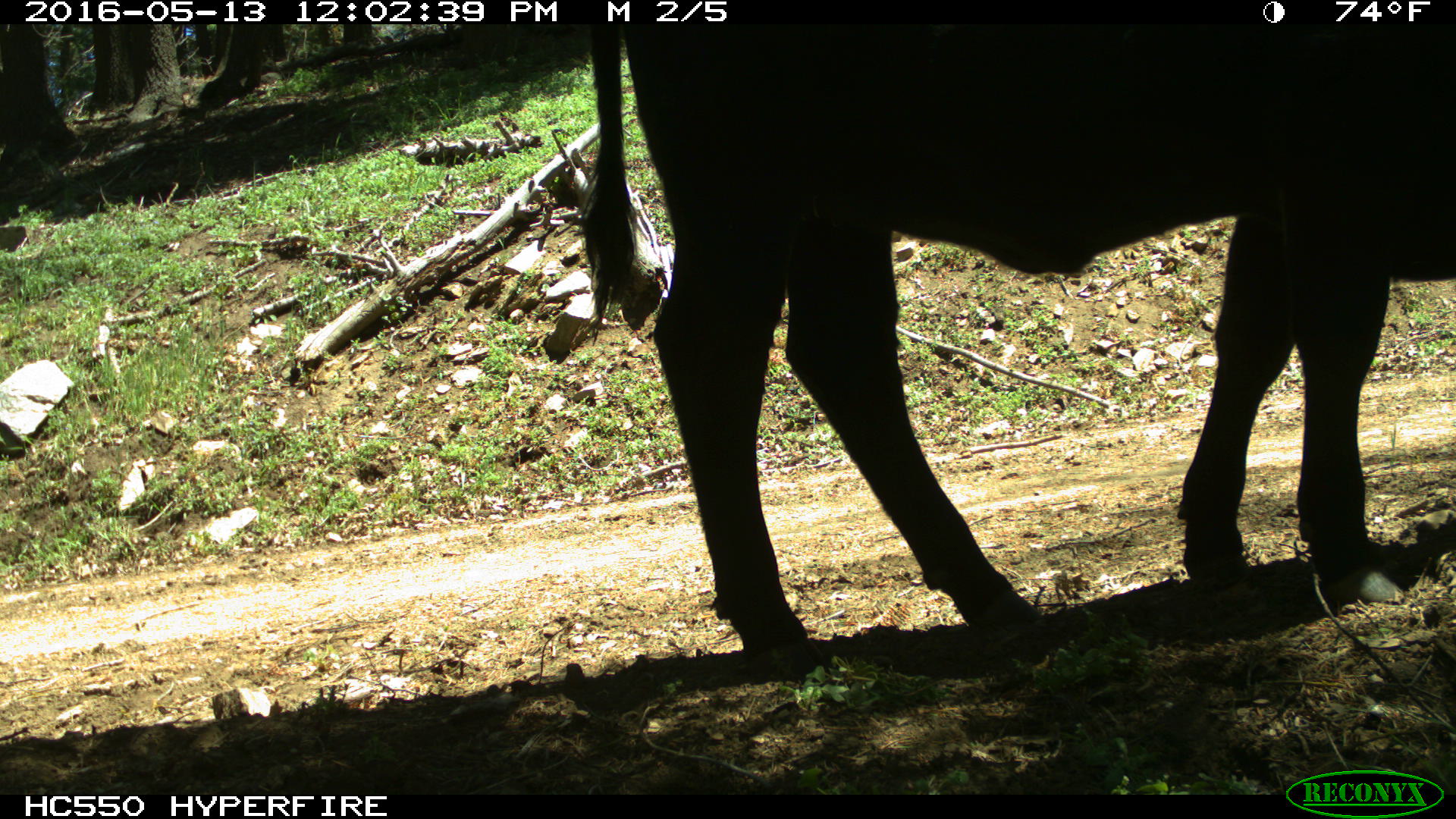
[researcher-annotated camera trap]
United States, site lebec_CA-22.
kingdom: Animalia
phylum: Chordata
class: Mammalia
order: Artiodactyla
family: Bovidae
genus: Bos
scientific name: Bos taurus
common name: domestic cow